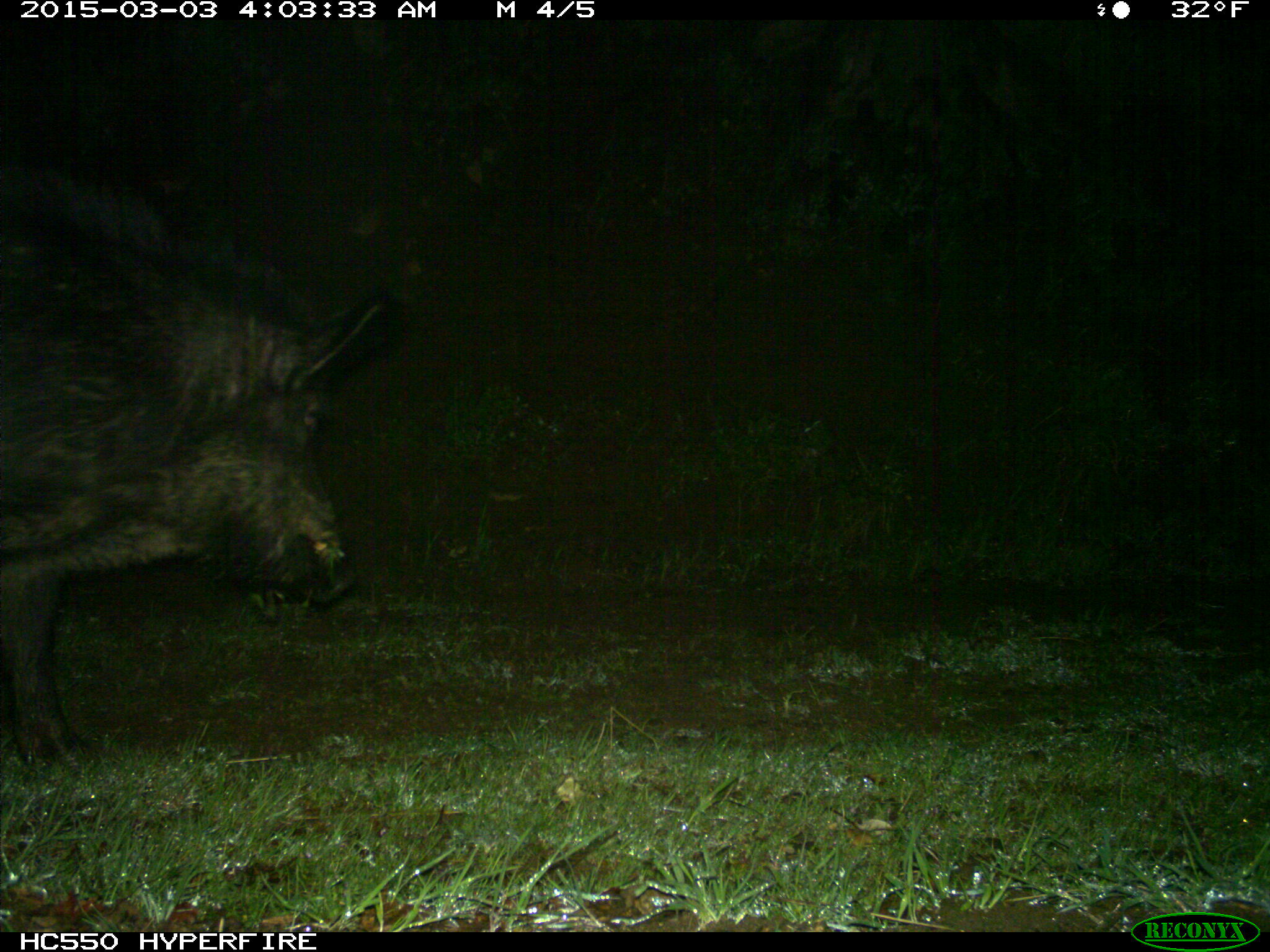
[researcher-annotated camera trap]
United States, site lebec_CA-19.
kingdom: Animalia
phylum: Chordata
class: Mammalia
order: Artiodactyla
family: Suidae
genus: Sus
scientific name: Sus scrofa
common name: wild boar